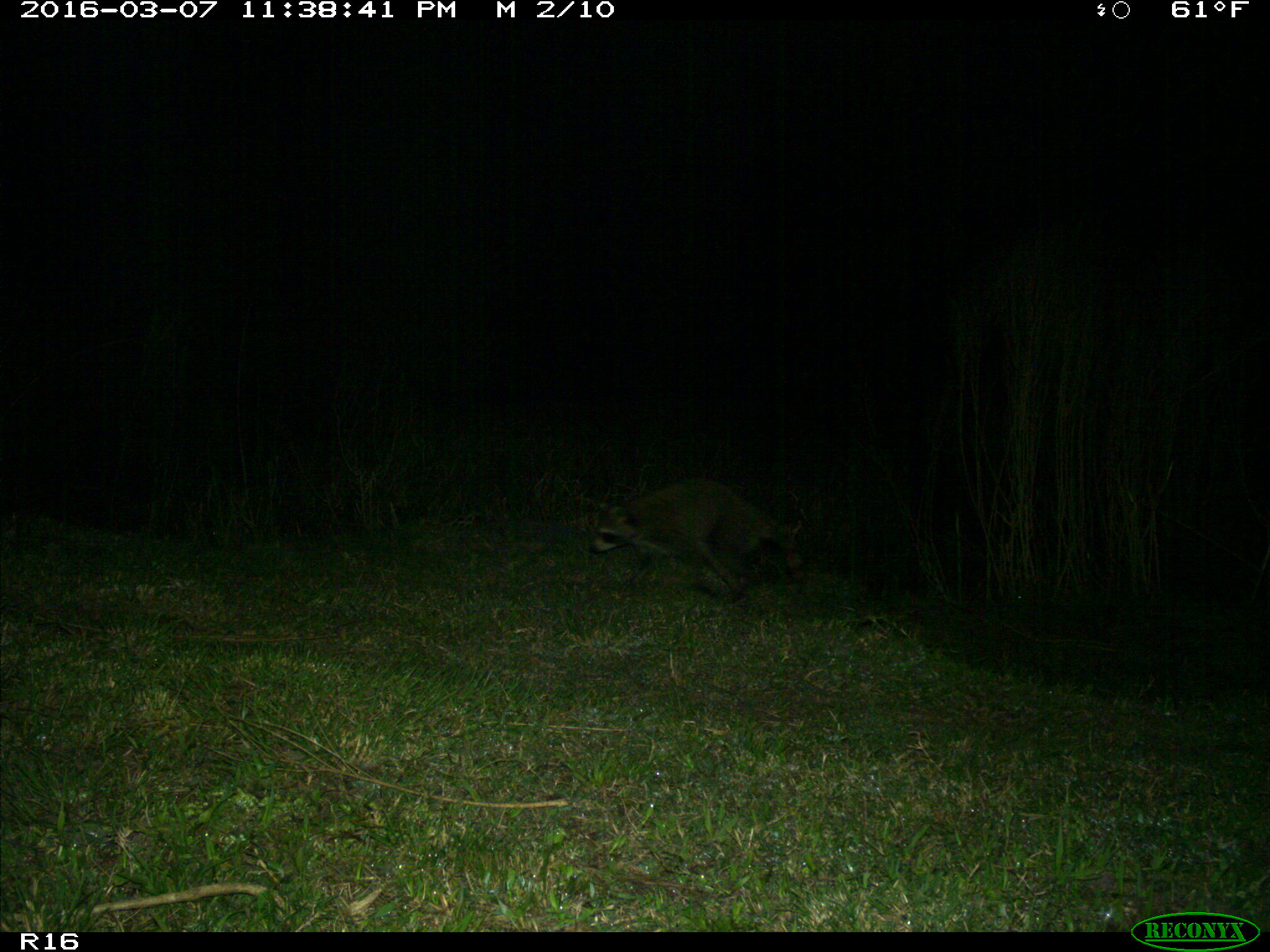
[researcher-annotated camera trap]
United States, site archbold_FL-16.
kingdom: Animalia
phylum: Chordata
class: Mammalia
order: Carnivora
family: Procyonidae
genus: Procyon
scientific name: Procyon lotor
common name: common raccoon